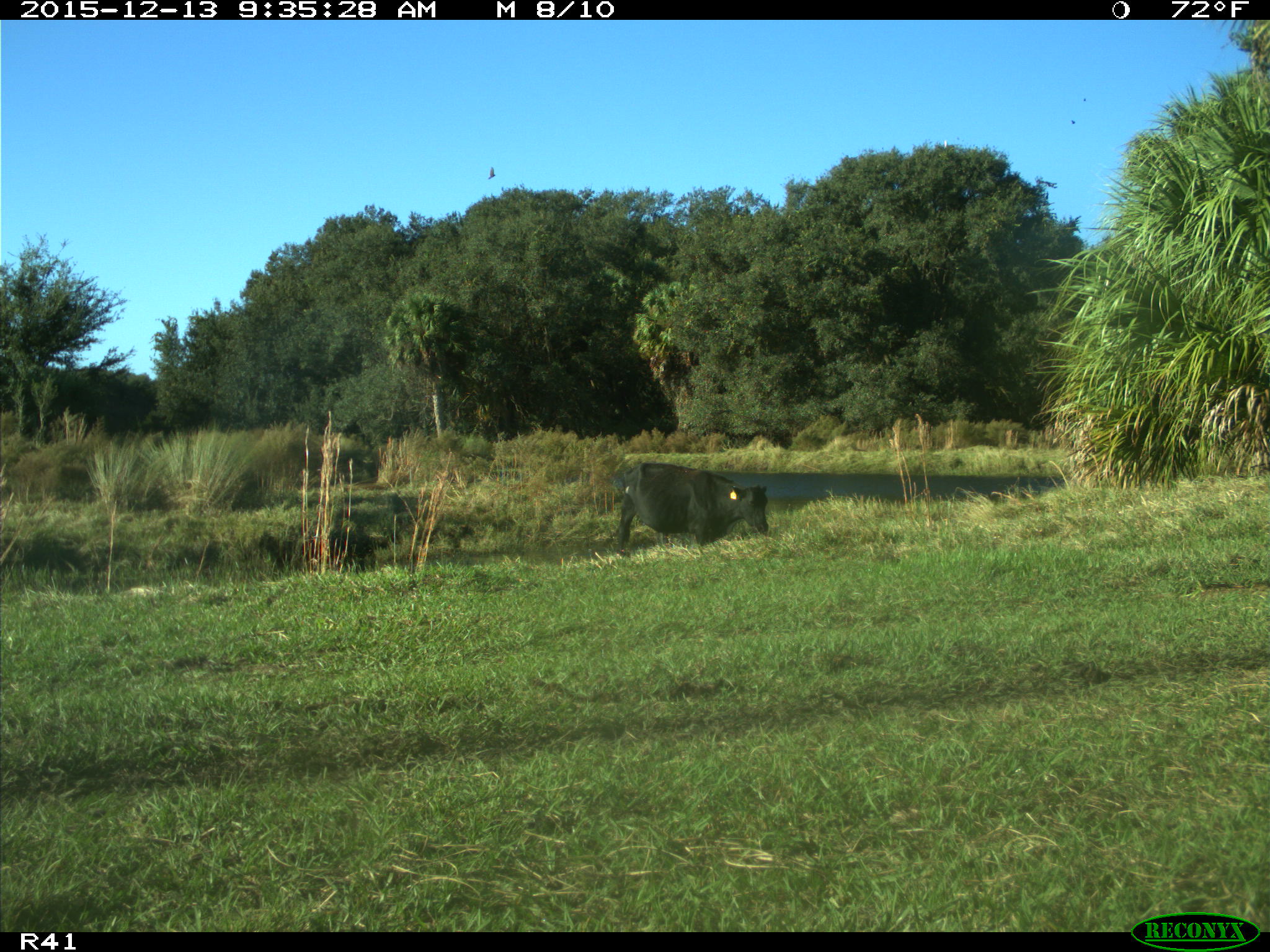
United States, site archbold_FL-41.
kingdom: Animalia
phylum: Chordata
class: Mammalia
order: Artiodactyla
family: Bovidae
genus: Bos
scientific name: Bos taurus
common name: domestic cow